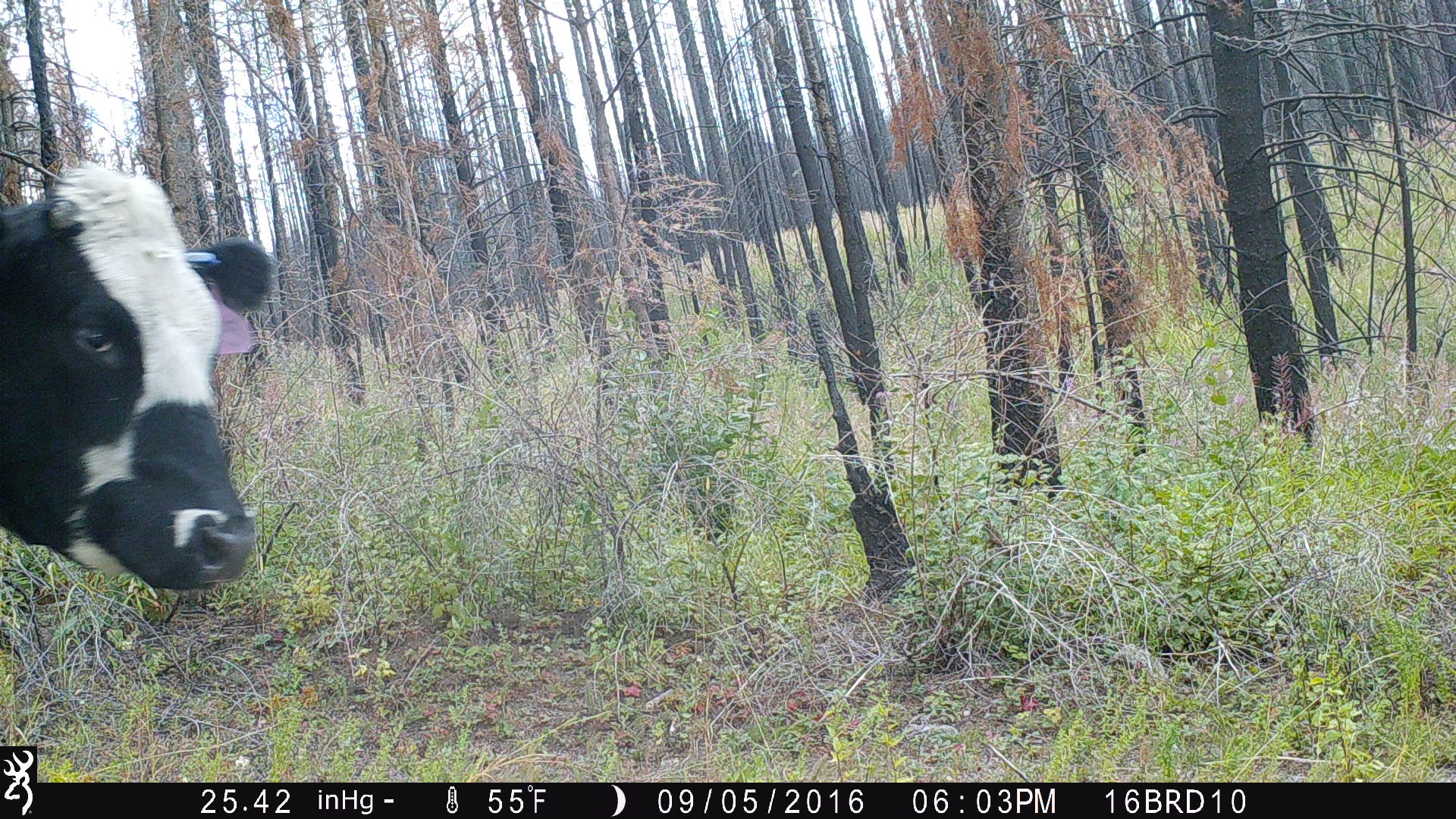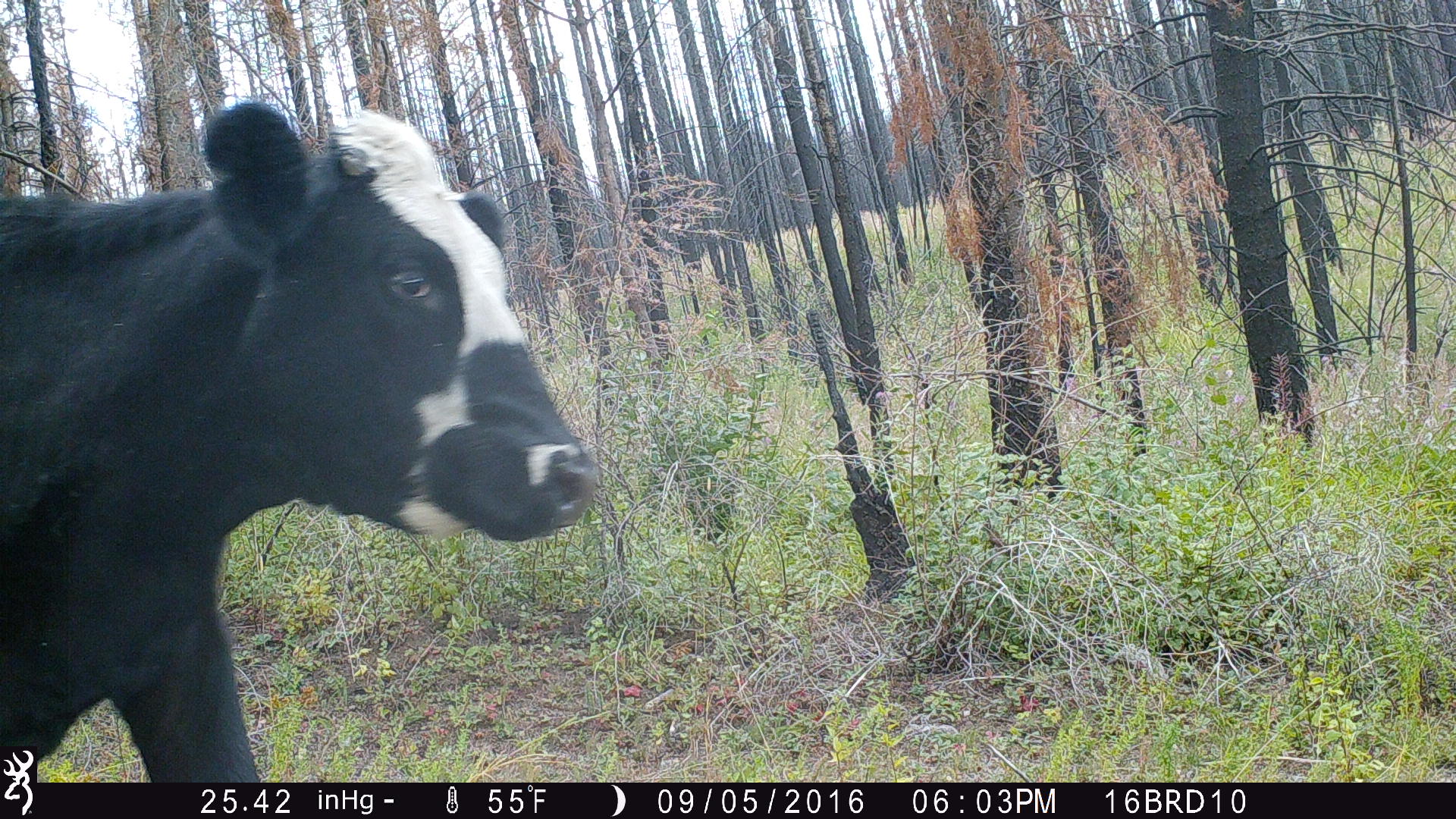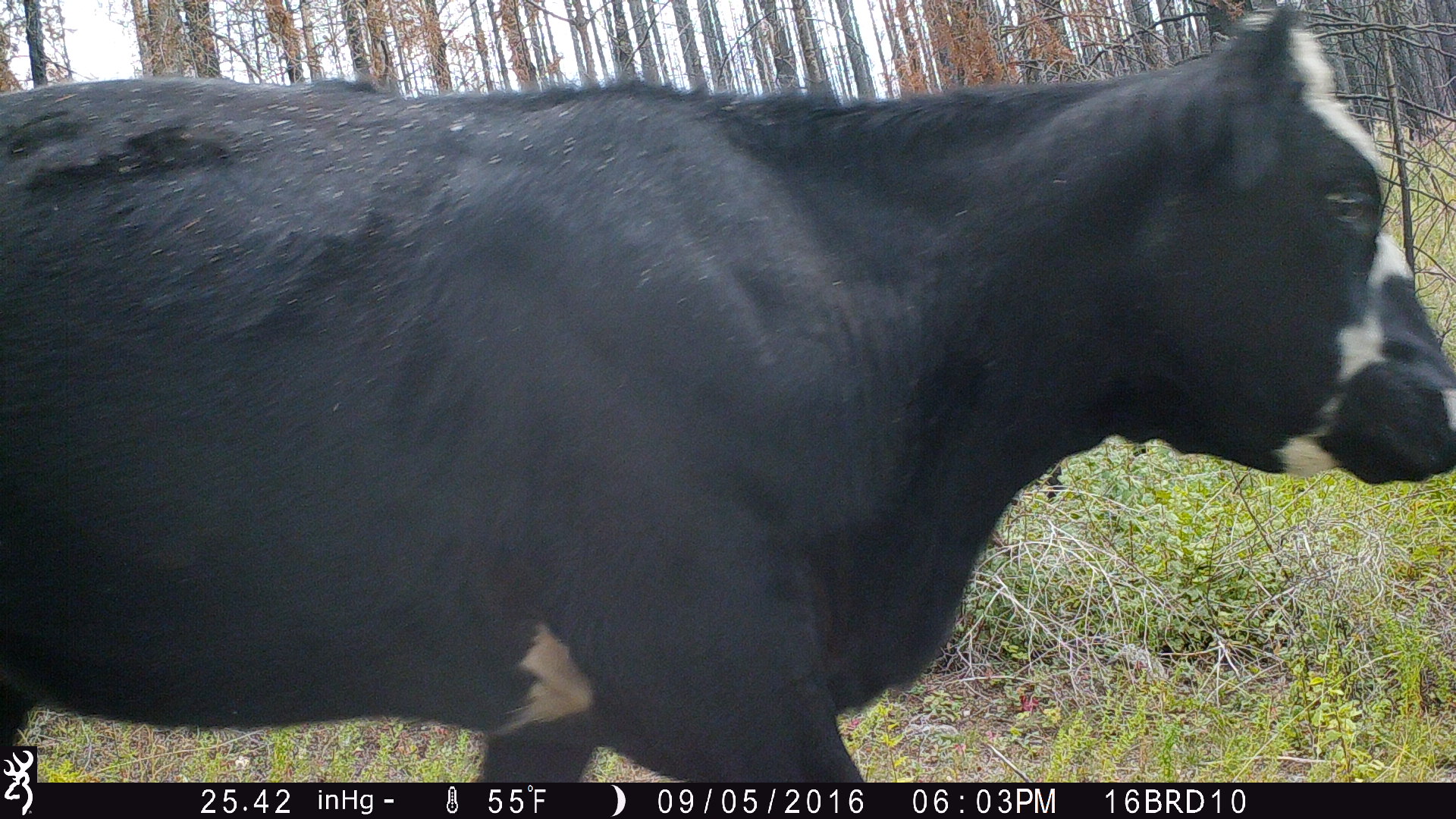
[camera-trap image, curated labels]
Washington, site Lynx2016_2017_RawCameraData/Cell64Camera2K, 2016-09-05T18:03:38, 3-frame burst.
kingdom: Animalia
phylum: Chordata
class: Mammalia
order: Artiodactyla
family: Bovidae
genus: Bos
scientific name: Bos taurus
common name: domestic cattle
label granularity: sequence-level